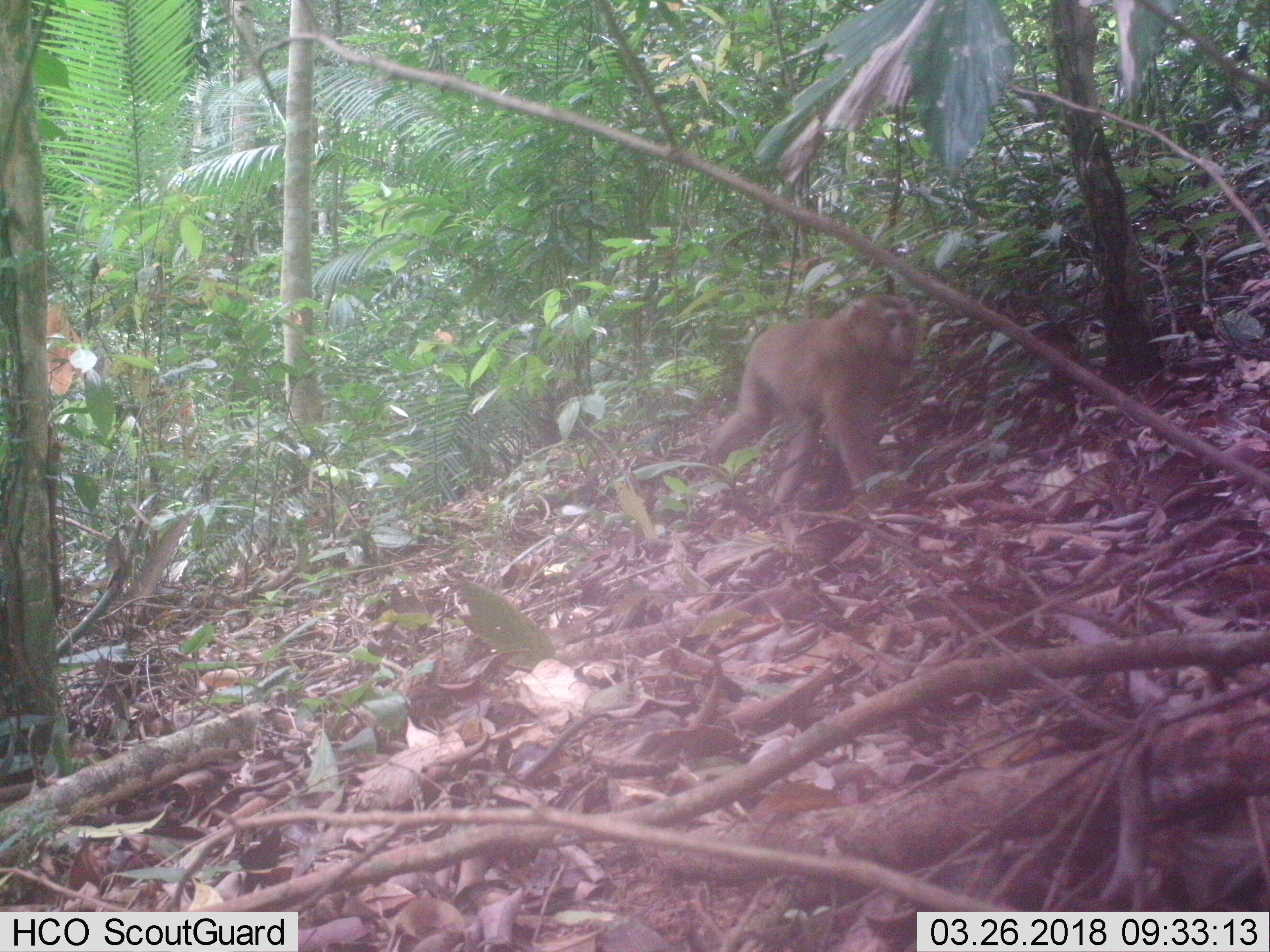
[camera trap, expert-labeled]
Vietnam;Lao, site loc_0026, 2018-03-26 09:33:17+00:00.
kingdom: Animalia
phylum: Chordata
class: Mammalia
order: Primates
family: Cercopithecidae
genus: Macaca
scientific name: Macaca nemestrina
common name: pig-tailed macaque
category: pig tailed macaque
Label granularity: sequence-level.